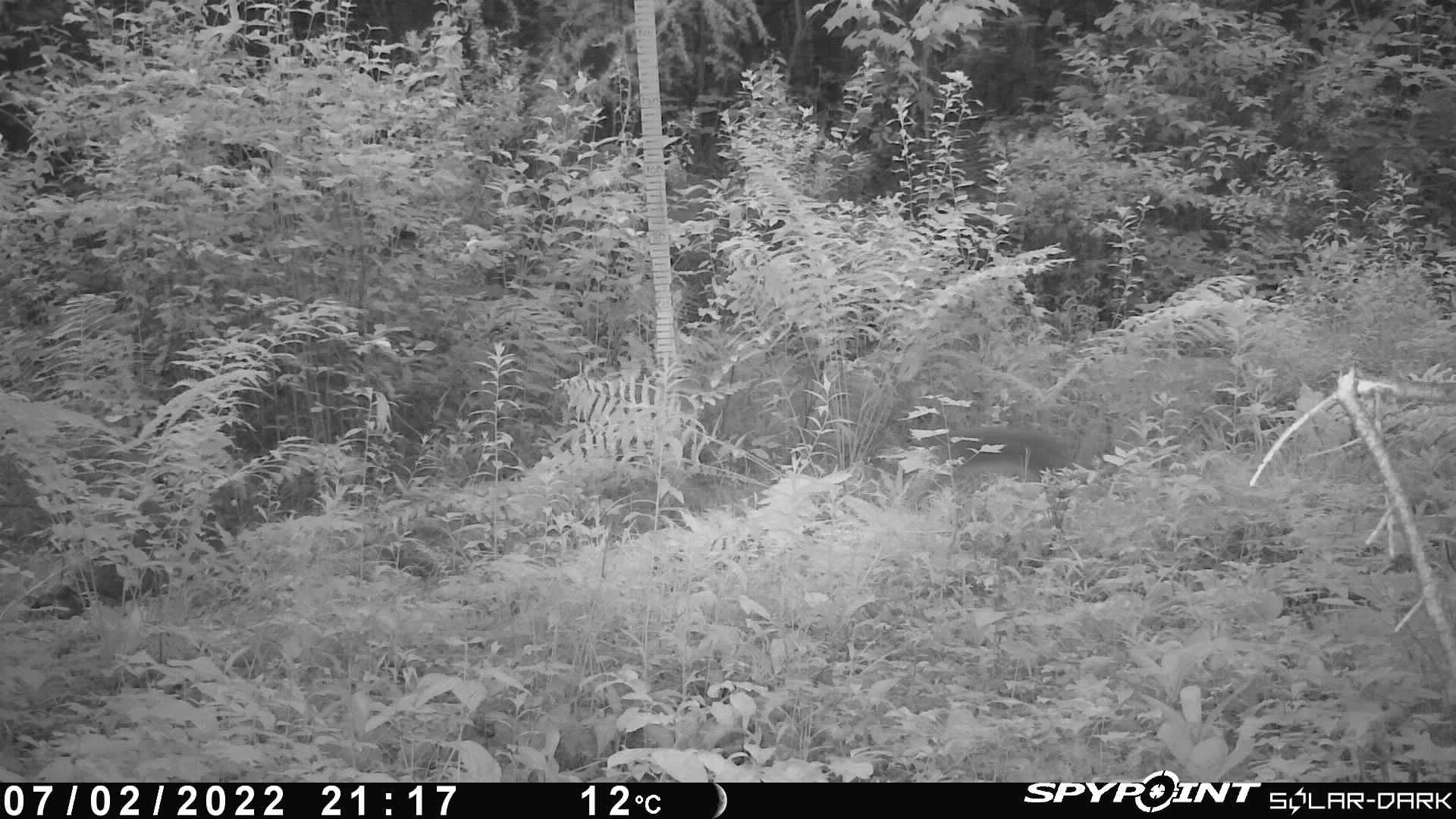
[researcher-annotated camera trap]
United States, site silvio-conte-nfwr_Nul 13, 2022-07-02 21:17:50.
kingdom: Animalia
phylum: Chordata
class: Mammalia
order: Lagomorpha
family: Leporidae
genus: Lepus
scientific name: Lepus americanus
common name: snowshoe hare